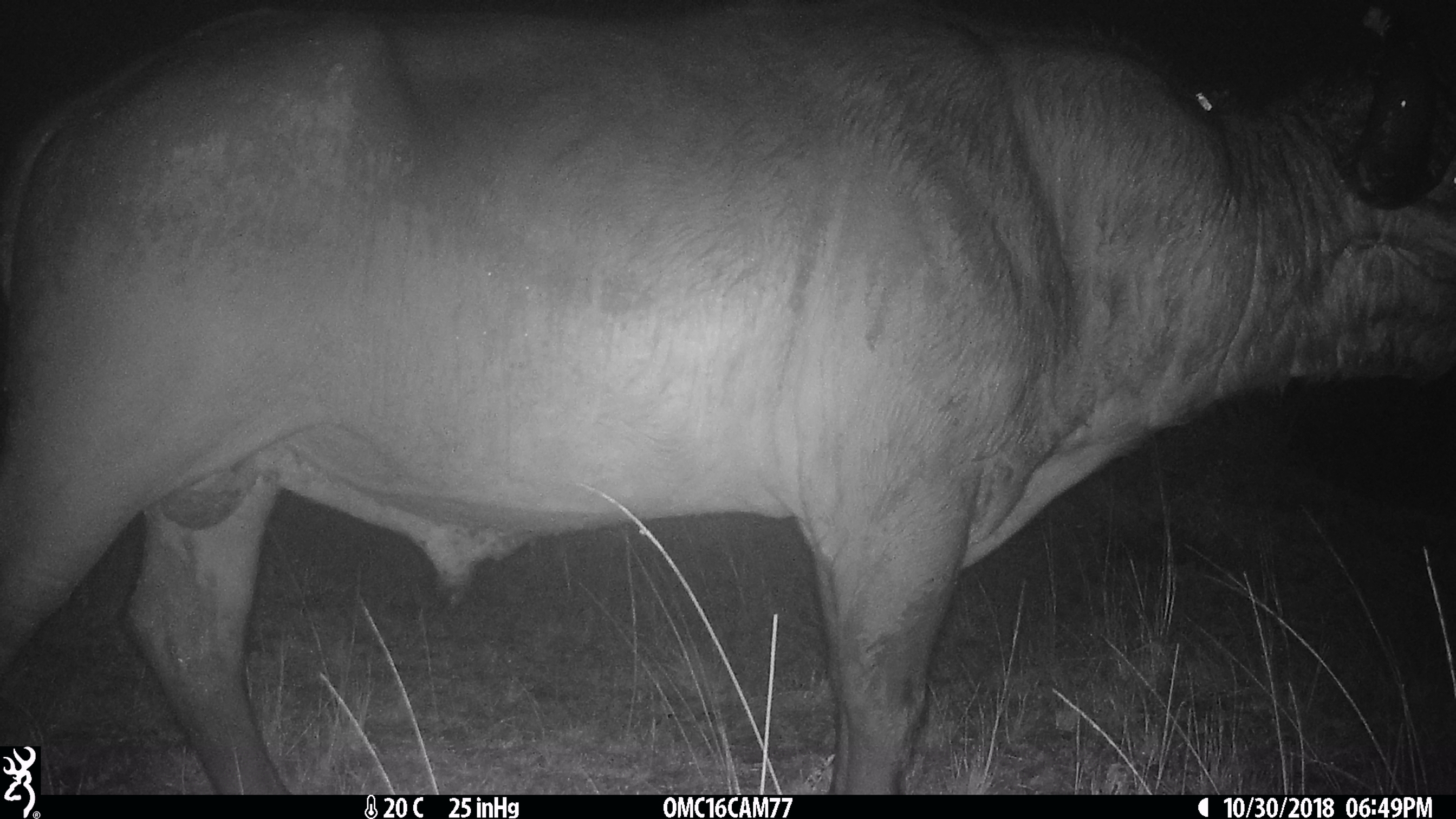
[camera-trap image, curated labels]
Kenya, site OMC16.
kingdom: Animalia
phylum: Chordata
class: Mammalia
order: Artiodactyla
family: Bovidae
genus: Syncerus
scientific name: Syncerus caffer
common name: buffalo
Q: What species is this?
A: Buffalo (Syncerus caffer).